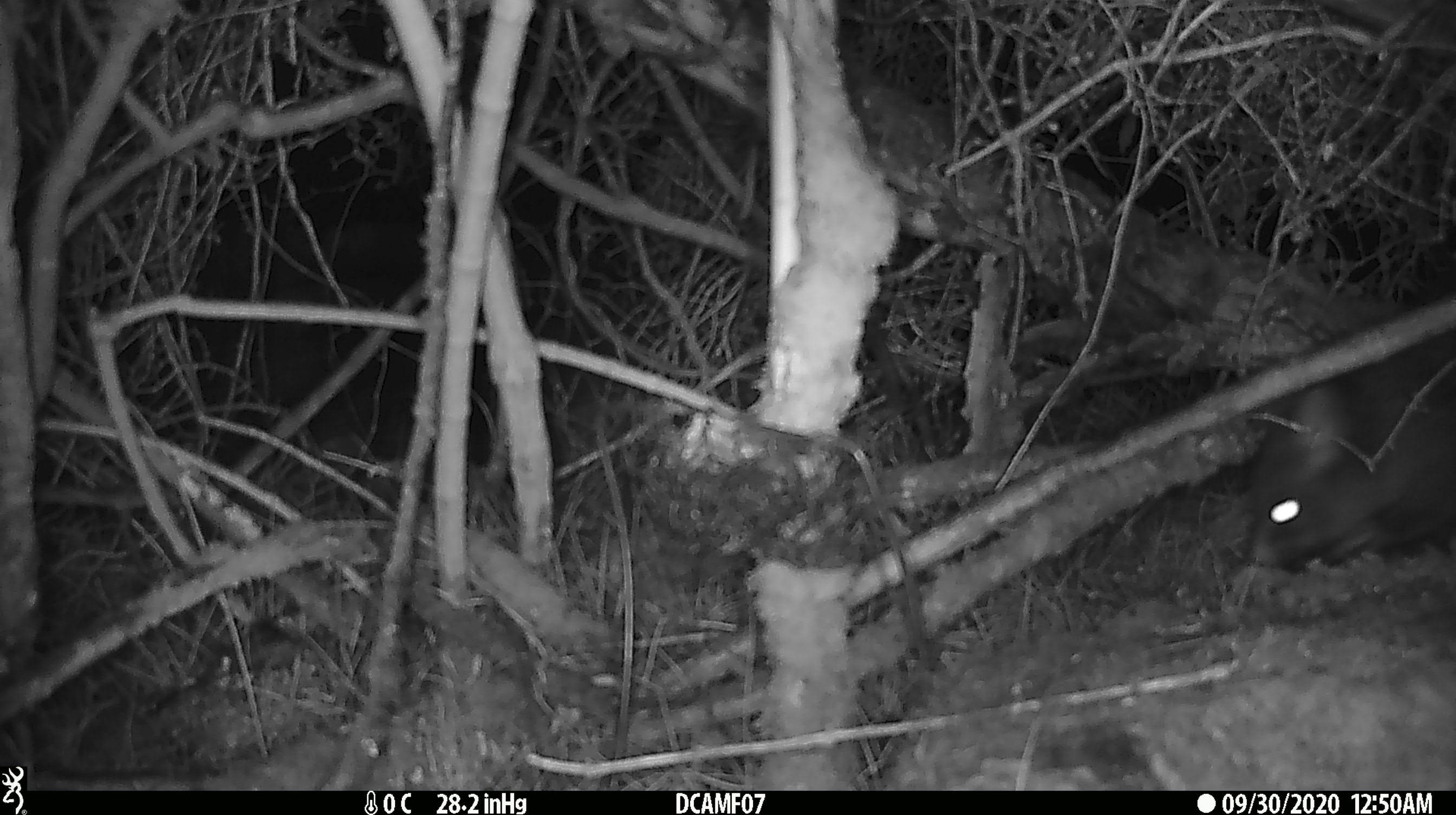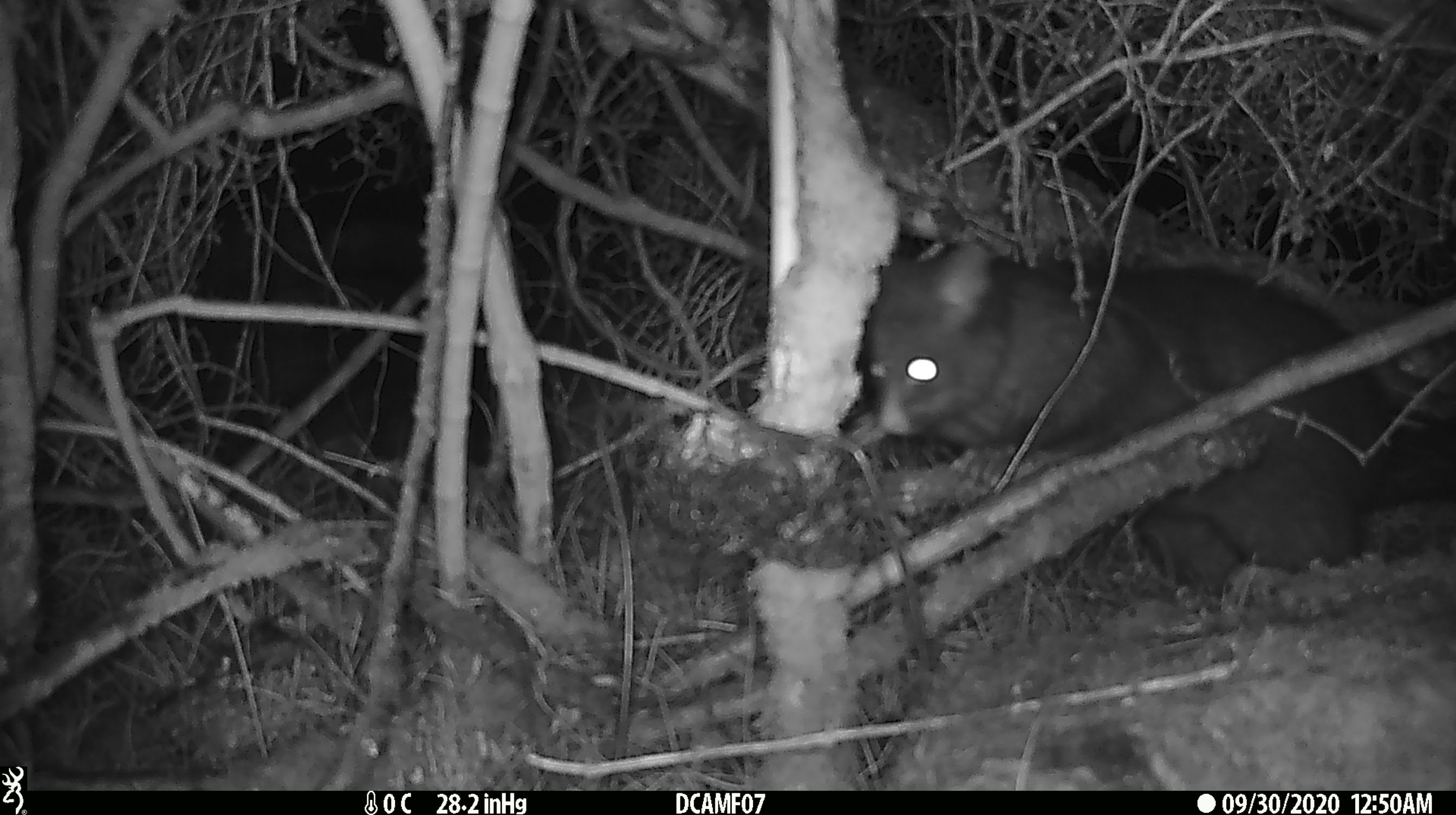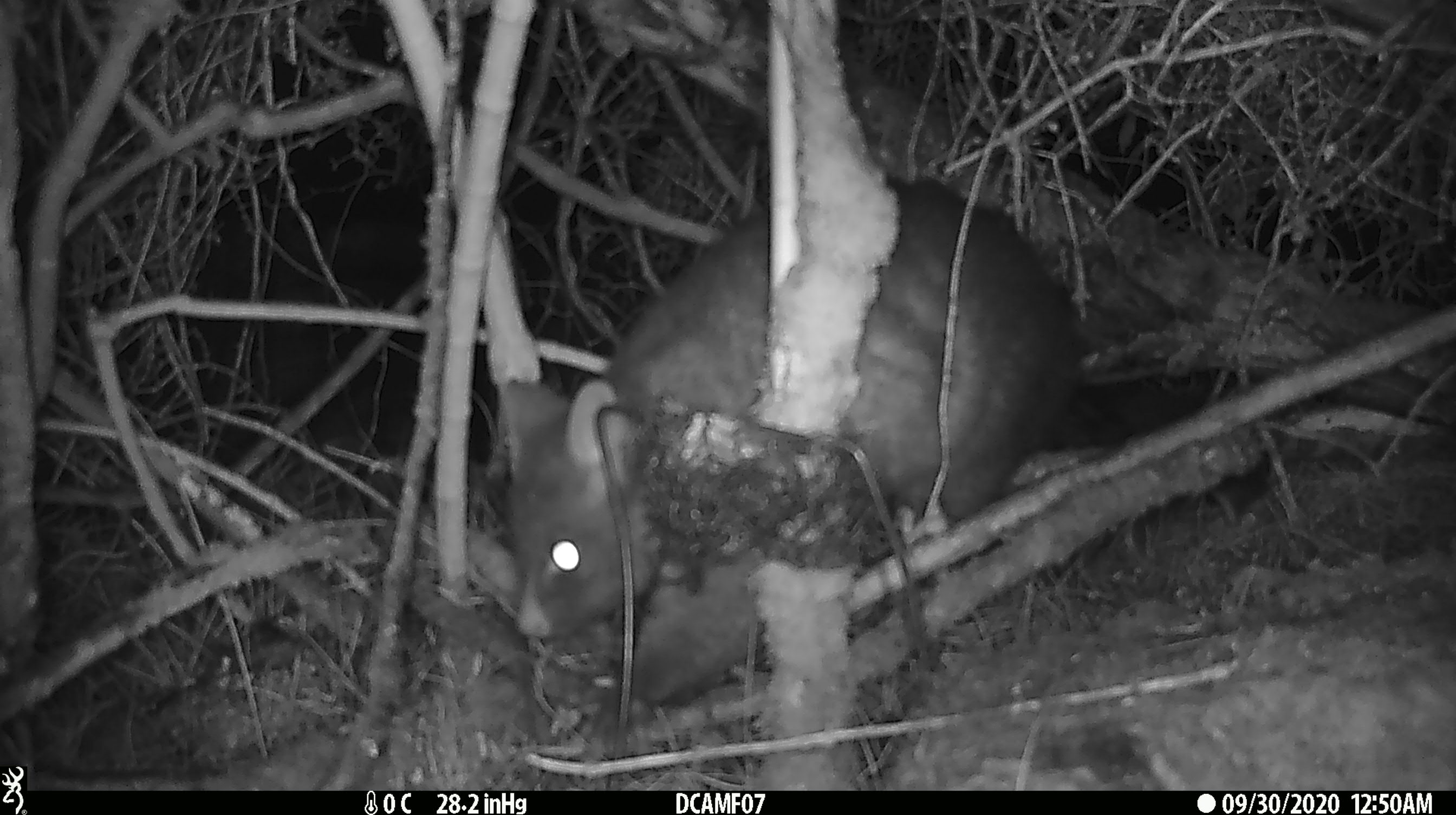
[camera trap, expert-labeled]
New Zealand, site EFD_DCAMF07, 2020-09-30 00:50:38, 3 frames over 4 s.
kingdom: Animalia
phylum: Chordata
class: Mammalia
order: Diprotodontia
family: Phalangeridae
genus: Trichosurus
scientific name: Trichosurus vulpecula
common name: common brushtail possum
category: possum